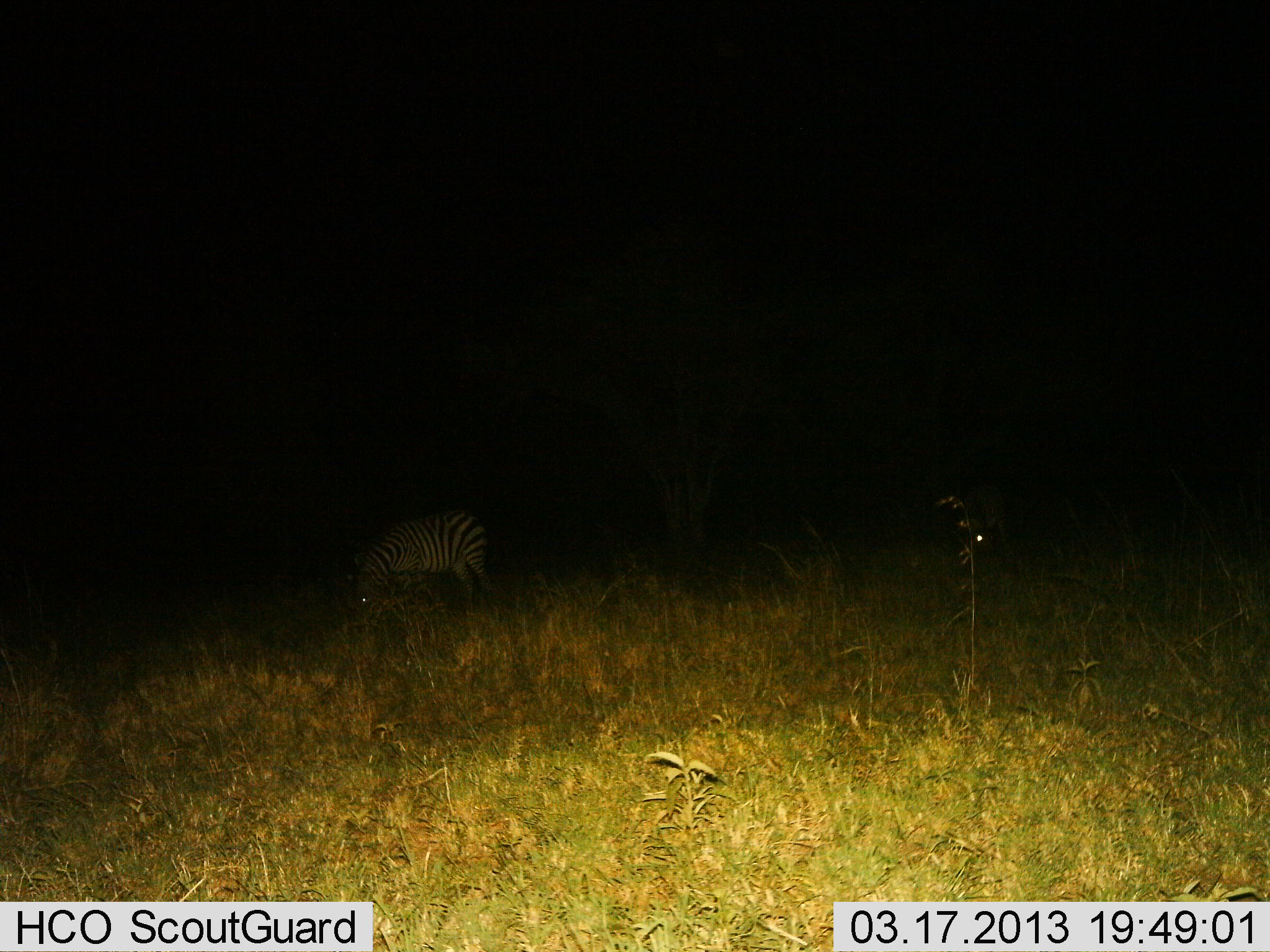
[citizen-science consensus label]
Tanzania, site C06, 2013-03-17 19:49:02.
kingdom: Animalia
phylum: Chordata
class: Mammalia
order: Perissodactyla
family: Equidae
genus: Equus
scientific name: Equus quagga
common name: plains zebra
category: zebra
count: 1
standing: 24%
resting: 0%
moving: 0%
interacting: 0%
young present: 0%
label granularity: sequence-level